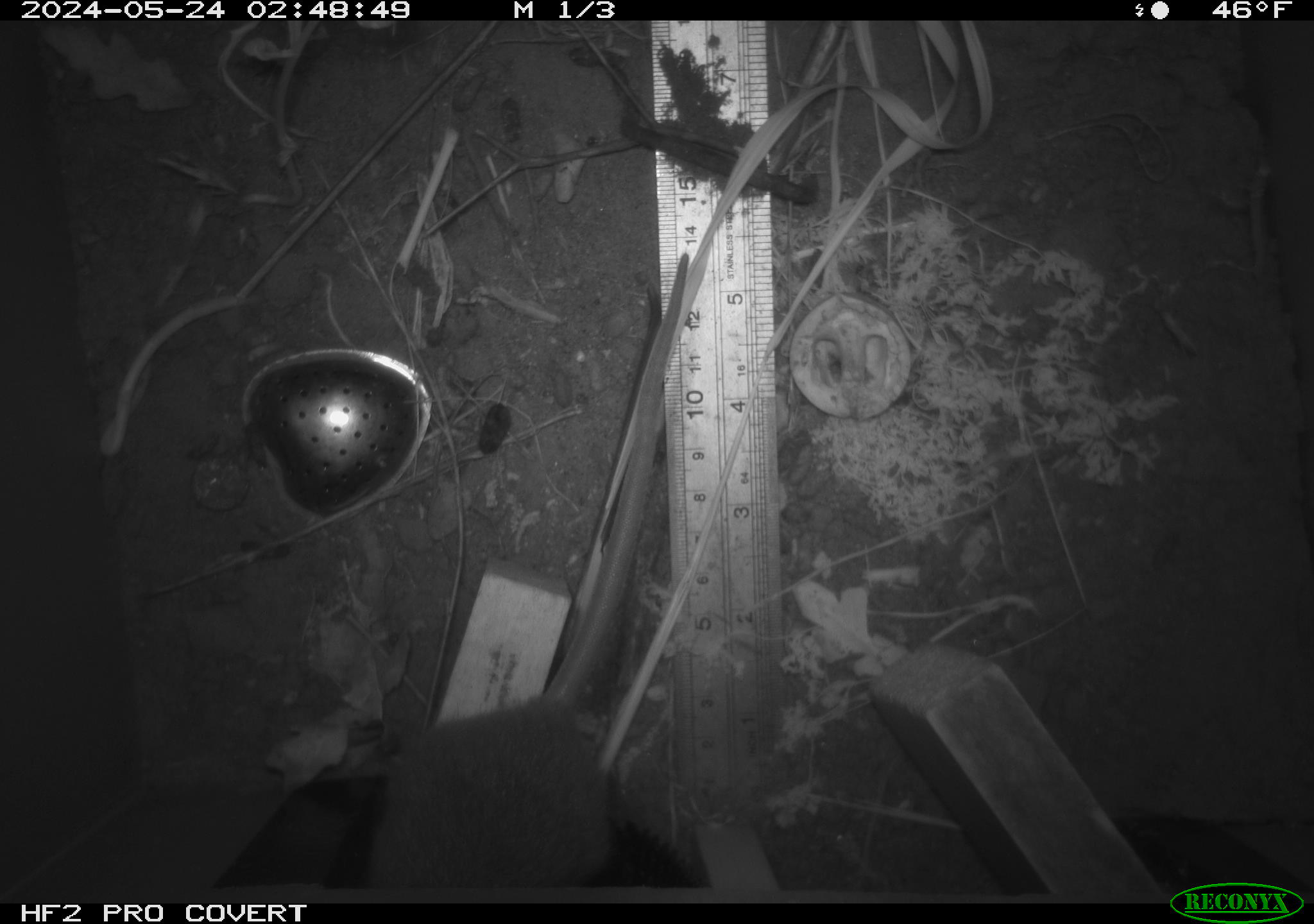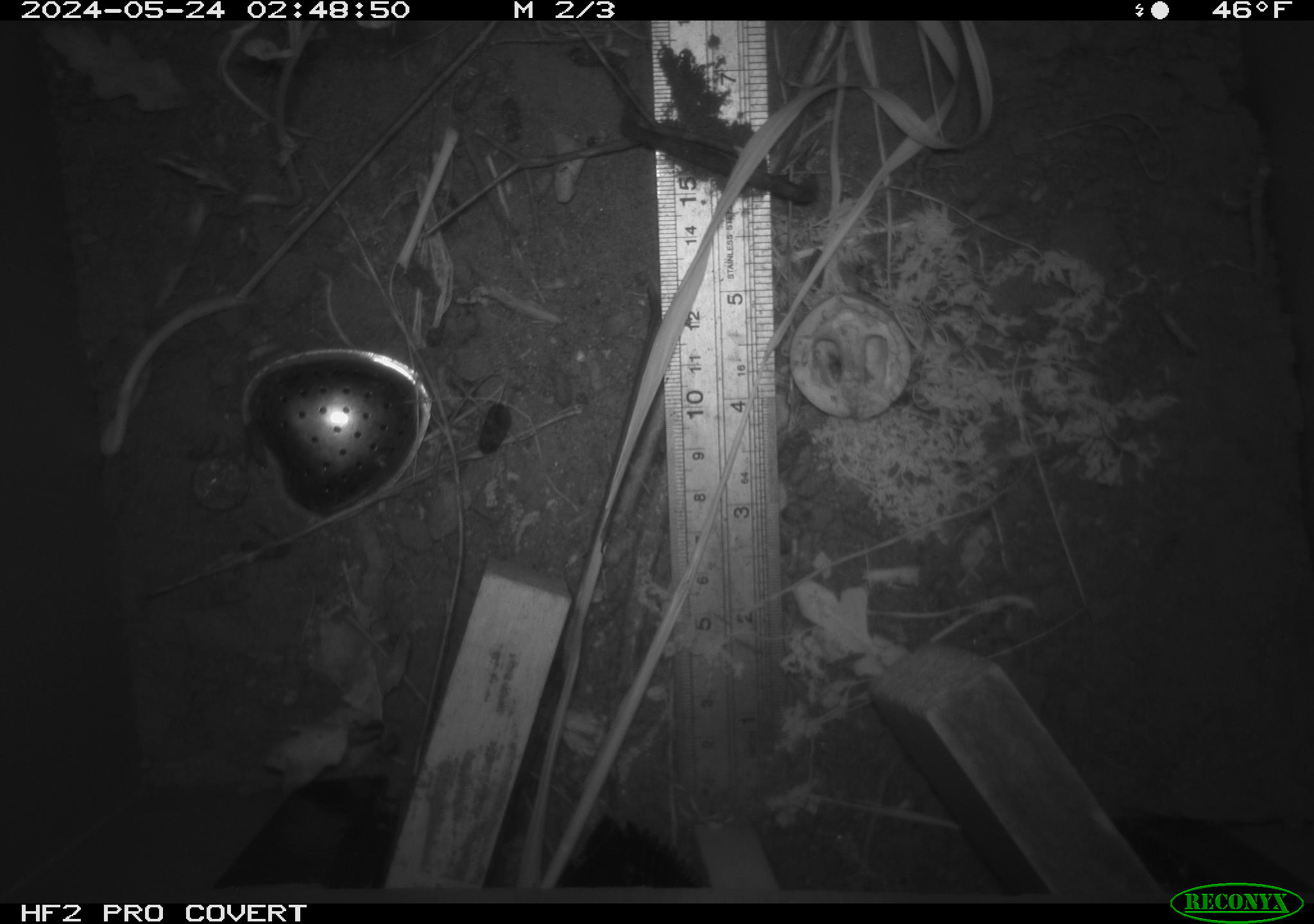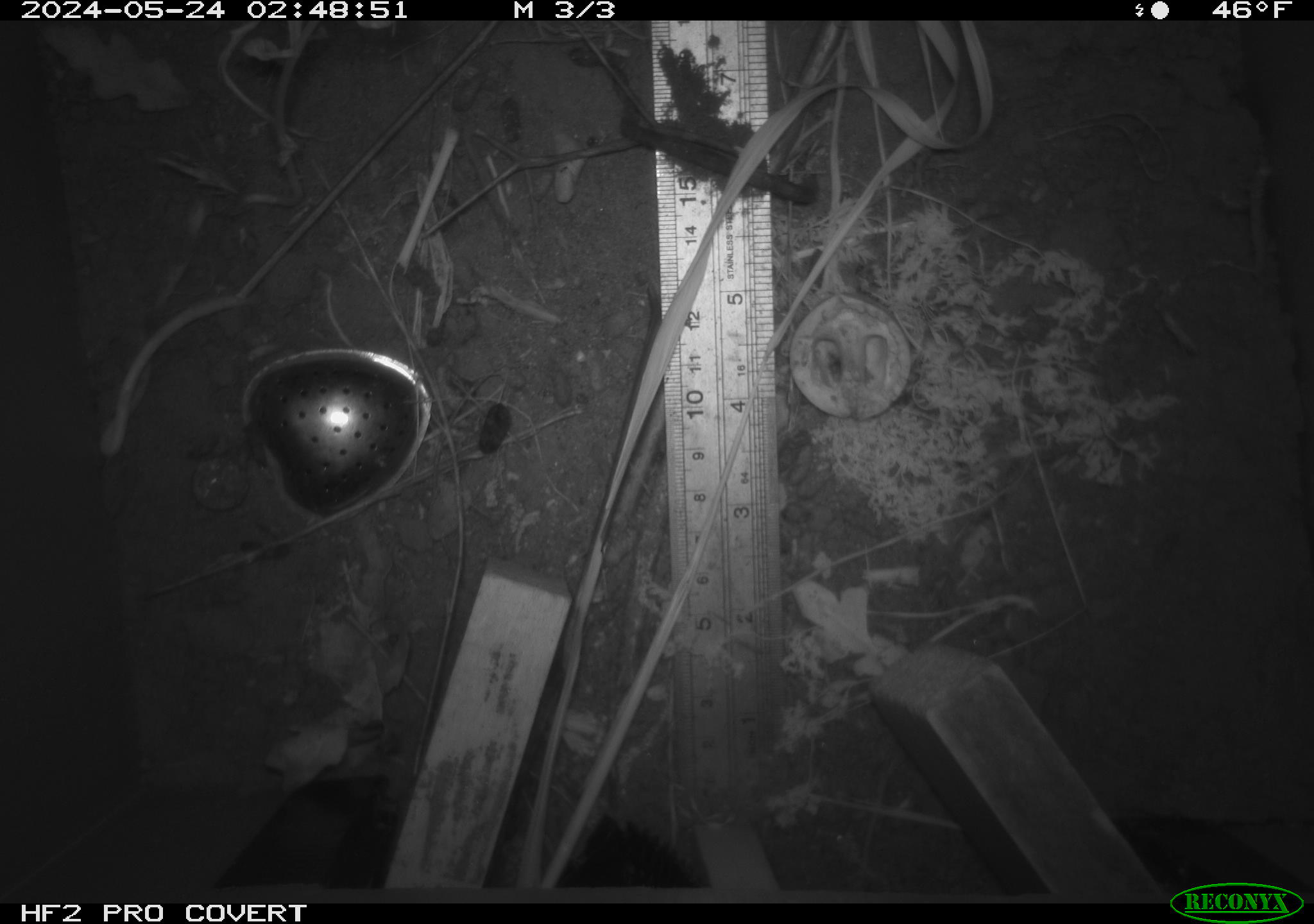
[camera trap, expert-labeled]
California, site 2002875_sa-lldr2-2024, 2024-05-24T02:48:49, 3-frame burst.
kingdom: Animalia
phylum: Chordata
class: Mammalia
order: Rodentia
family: Muridae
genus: Rattus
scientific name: Rattus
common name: rat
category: rattus species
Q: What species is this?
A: Rattus species (rat) (Rattus).